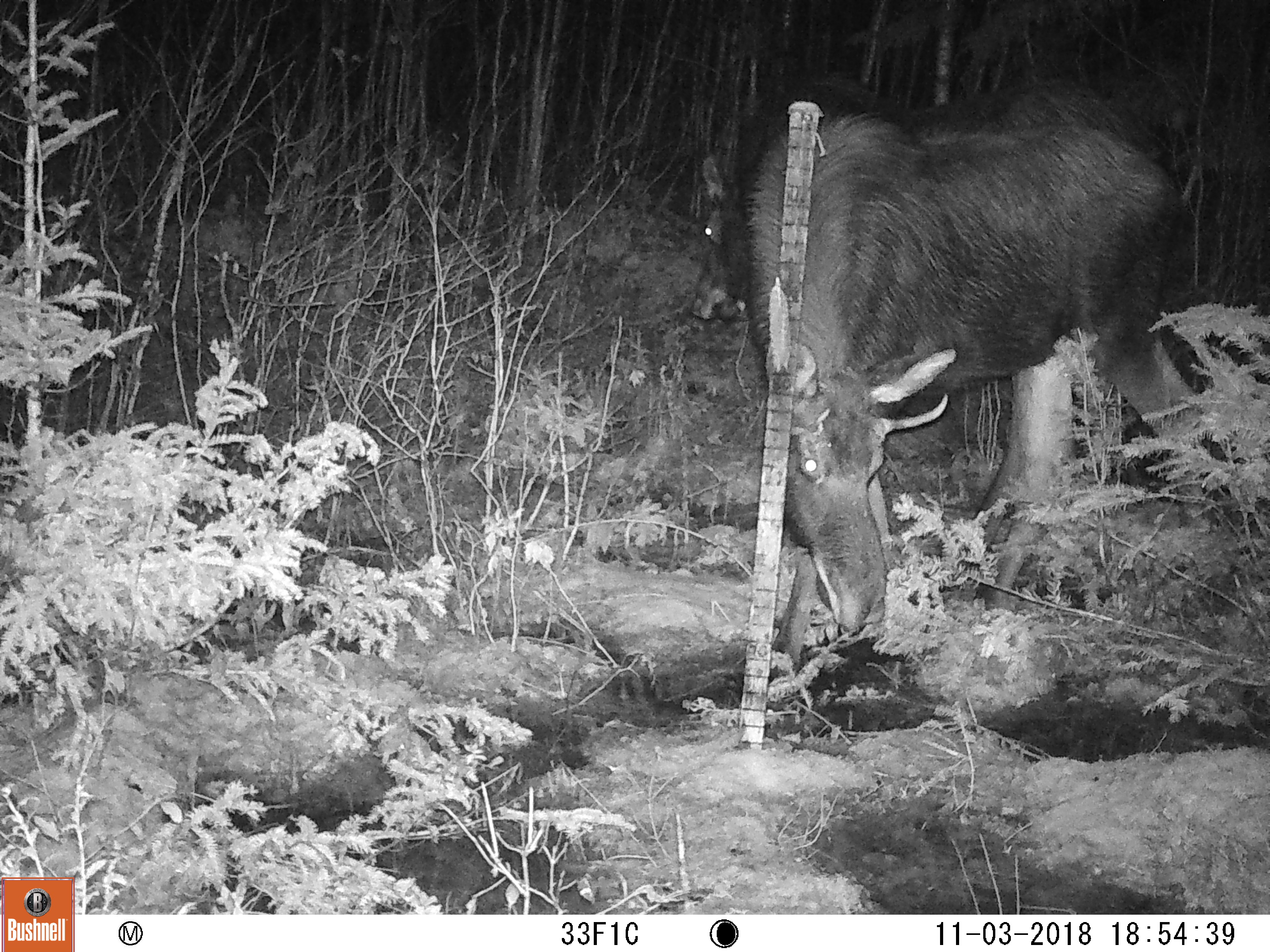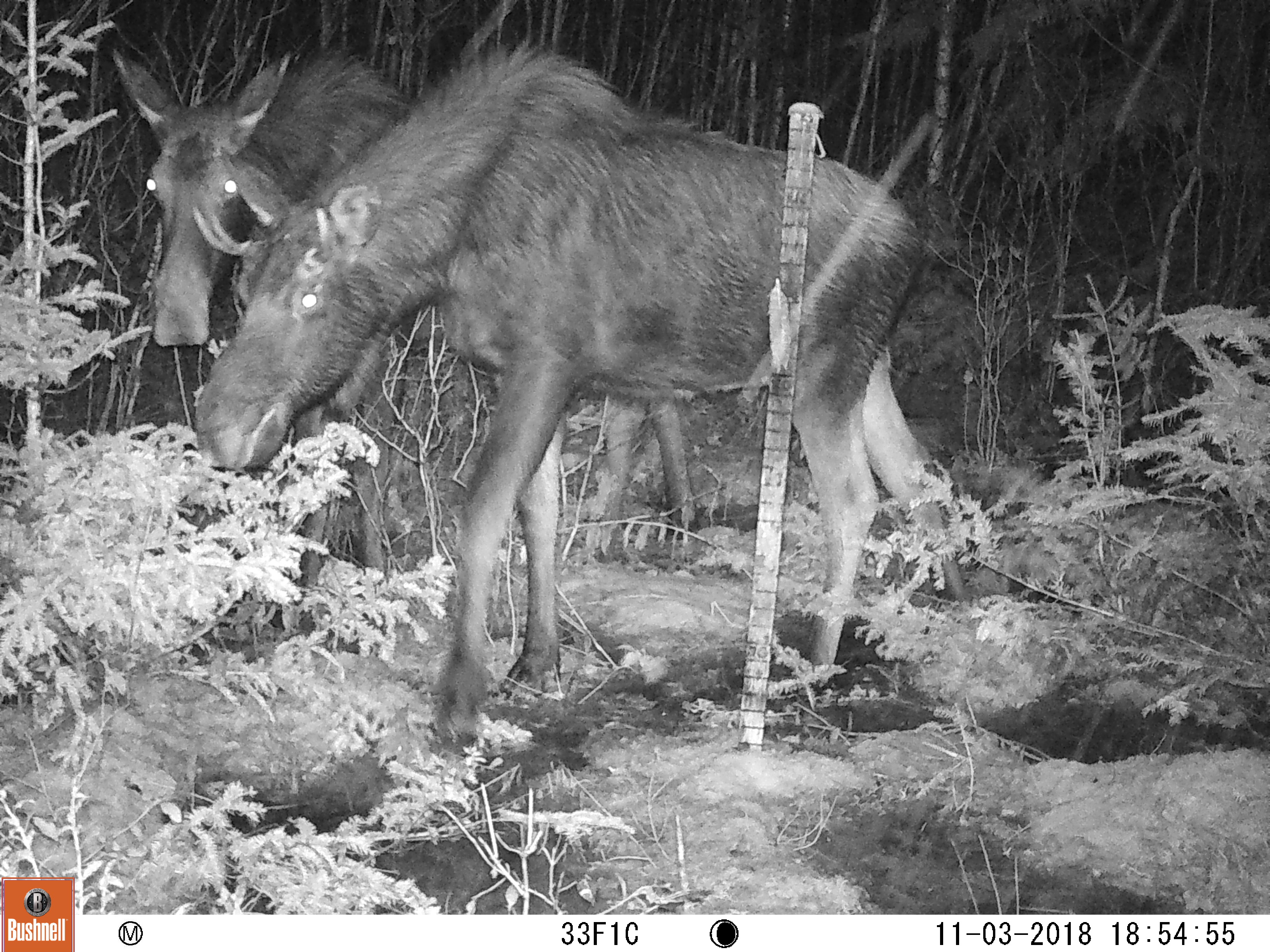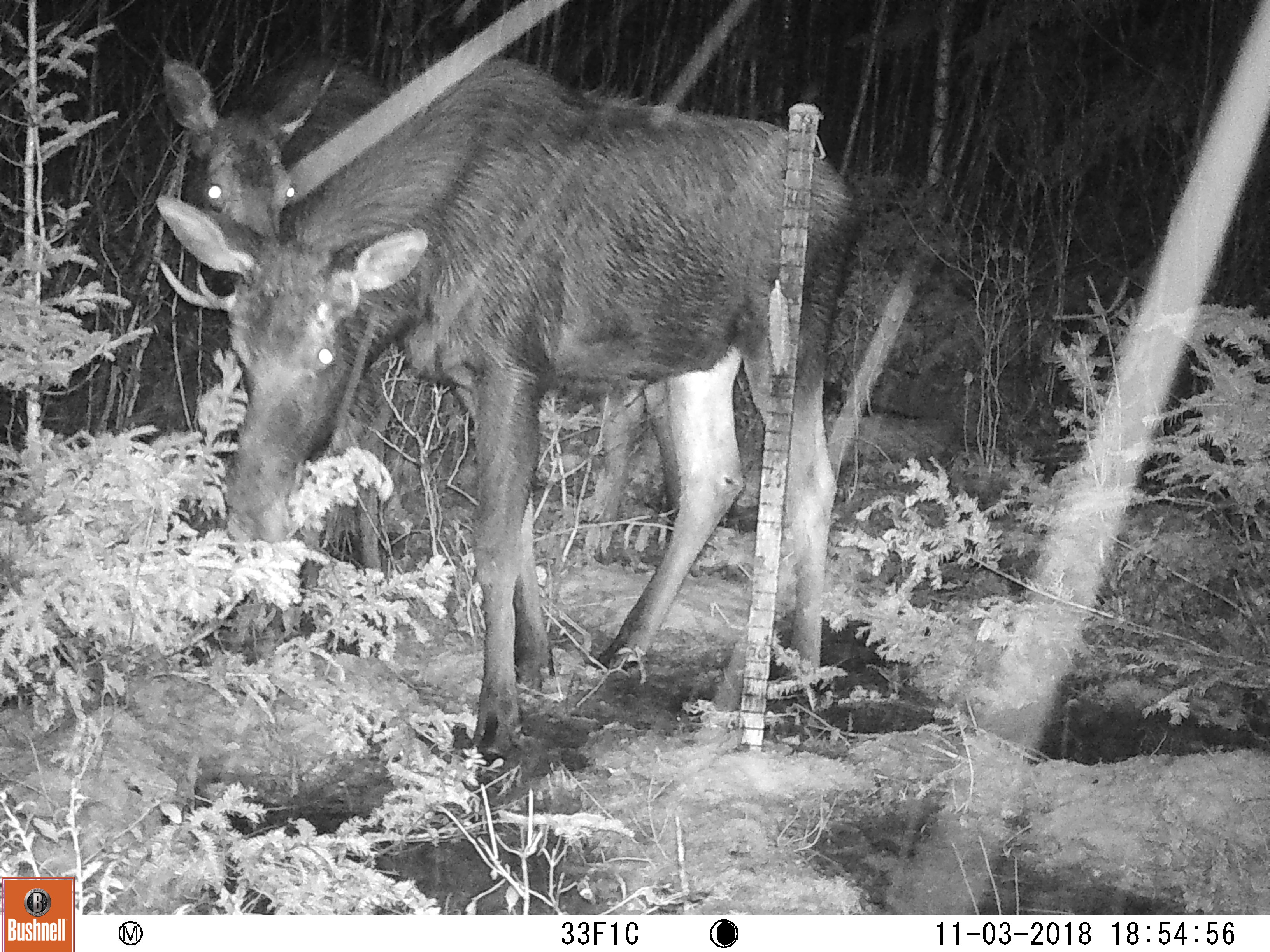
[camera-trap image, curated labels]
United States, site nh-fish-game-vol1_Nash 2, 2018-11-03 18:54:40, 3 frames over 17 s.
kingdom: Animalia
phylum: Chordata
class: Mammalia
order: Artiodactyla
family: Cervidae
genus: Alces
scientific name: Alces alces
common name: moose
Moose (Alces alces).